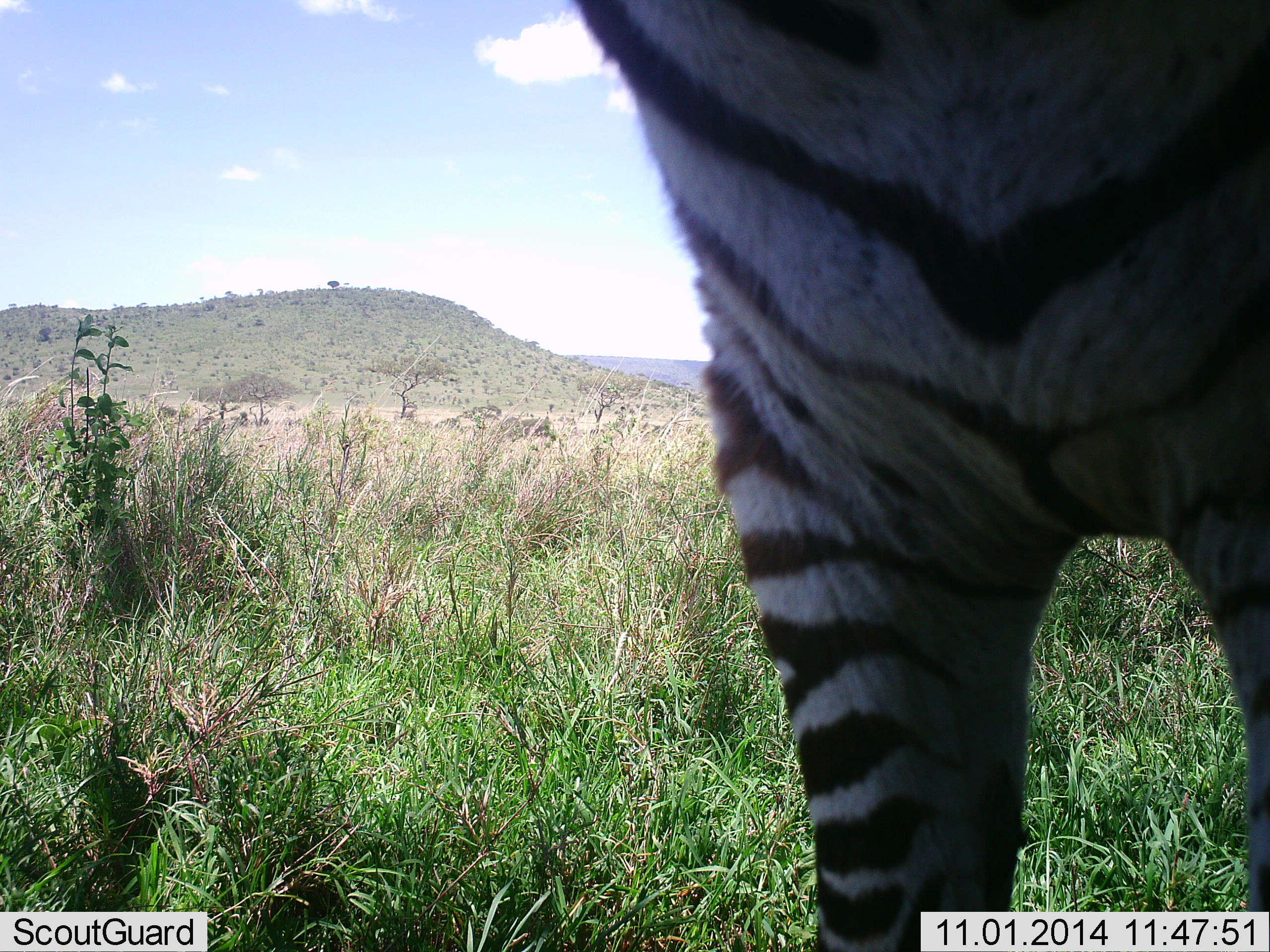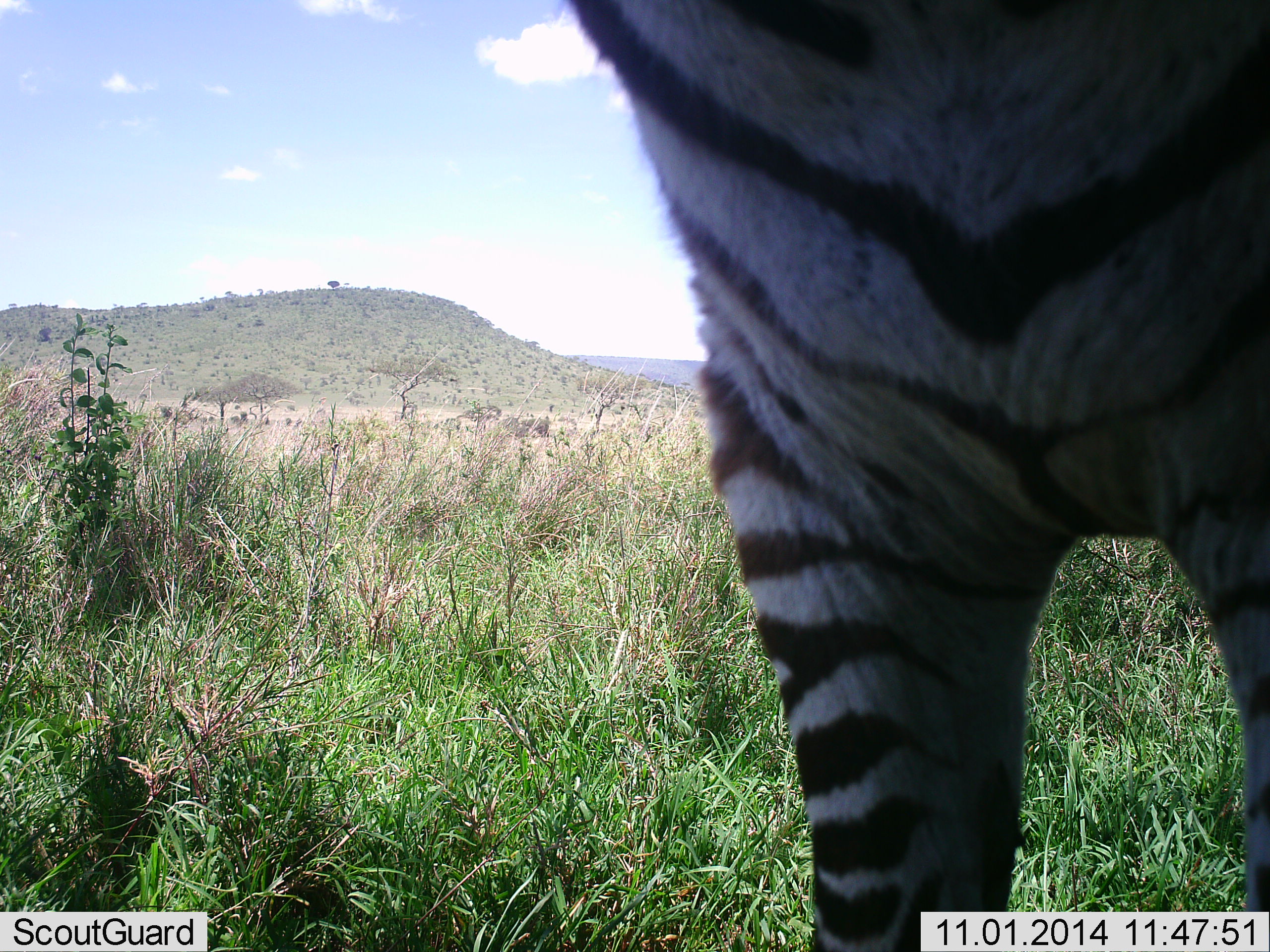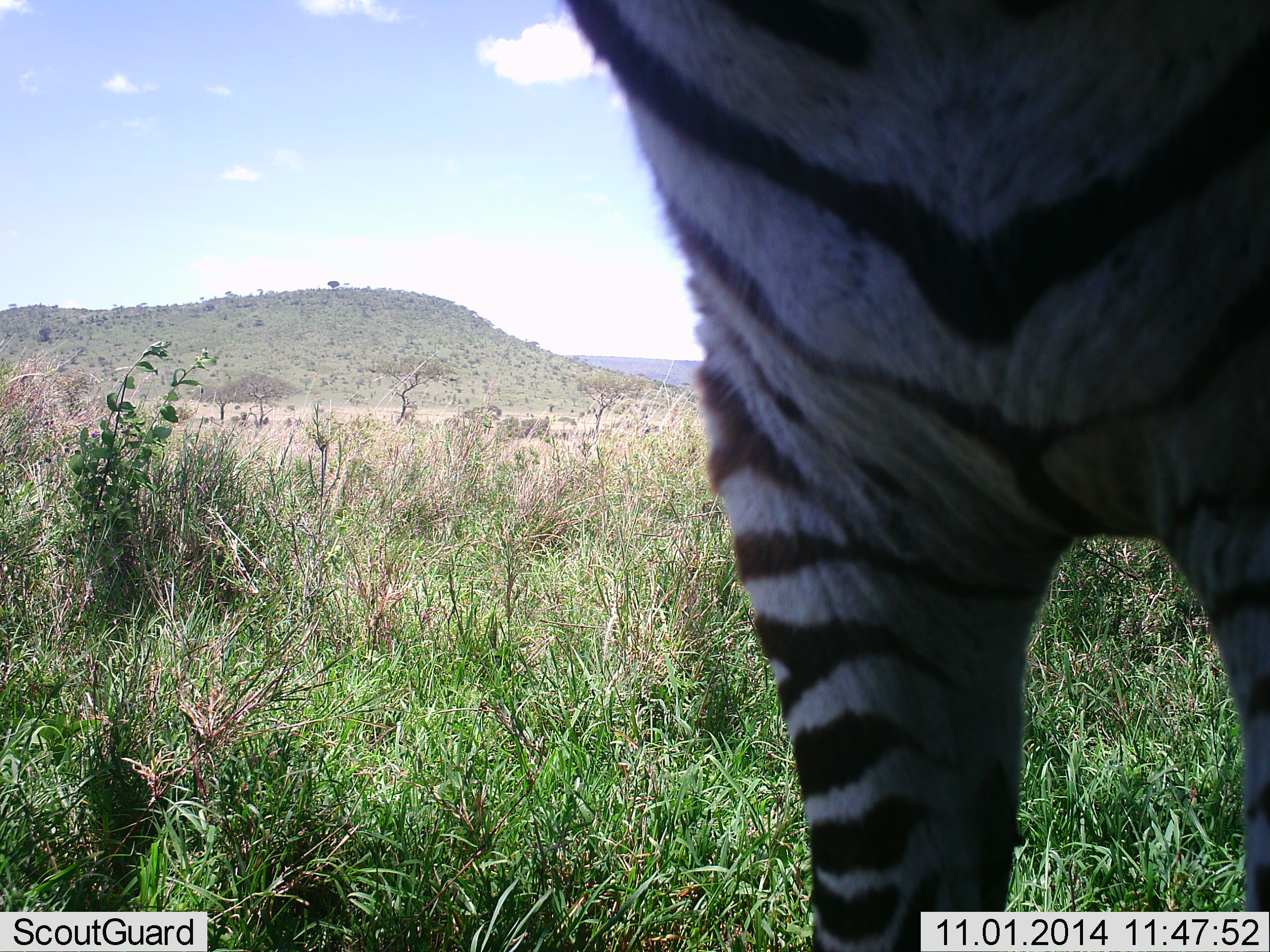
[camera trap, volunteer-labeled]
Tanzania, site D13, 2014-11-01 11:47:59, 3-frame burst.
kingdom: Animalia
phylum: Chordata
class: Mammalia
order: Perissodactyla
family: Equidae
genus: Equus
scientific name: Equus quagga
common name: plains zebra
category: zebra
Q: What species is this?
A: Zebra (plains zebra) (Equus quagga).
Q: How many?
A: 1.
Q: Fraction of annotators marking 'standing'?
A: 100%.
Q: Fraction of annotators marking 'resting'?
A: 10%.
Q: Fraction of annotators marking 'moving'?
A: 10%.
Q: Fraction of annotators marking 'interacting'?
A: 0%.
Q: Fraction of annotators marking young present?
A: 0%.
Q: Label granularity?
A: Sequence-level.